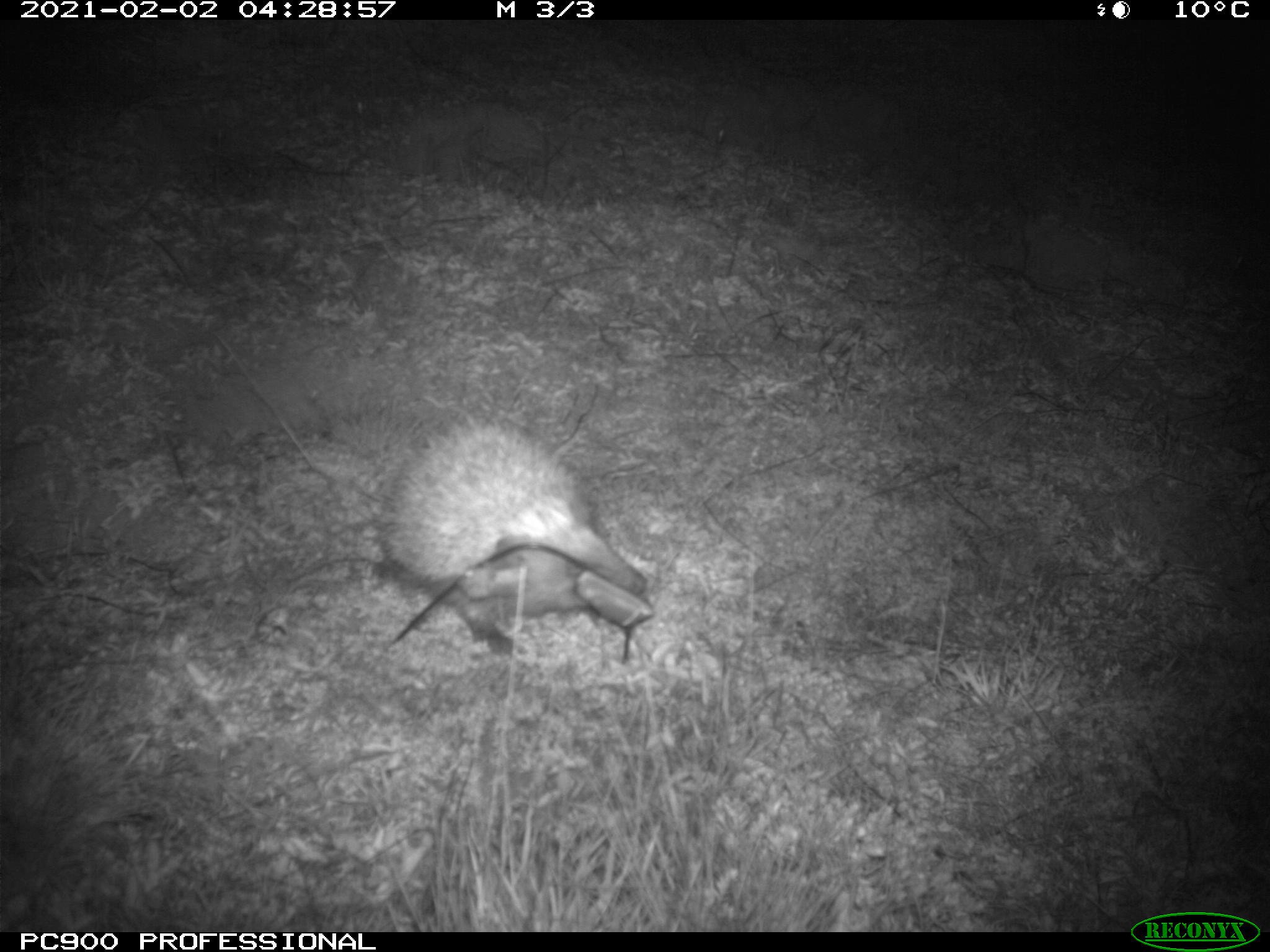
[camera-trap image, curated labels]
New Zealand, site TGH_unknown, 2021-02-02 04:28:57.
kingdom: Animalia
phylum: Chordata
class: Mammalia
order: Eulipotyphla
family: Erinaceidae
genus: Erinaceus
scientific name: Erinaceus europaeus europaeus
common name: european hedgehog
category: hedgehog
Hedgehog (european hedgehog) (Erinaceus europaeus europaeus).